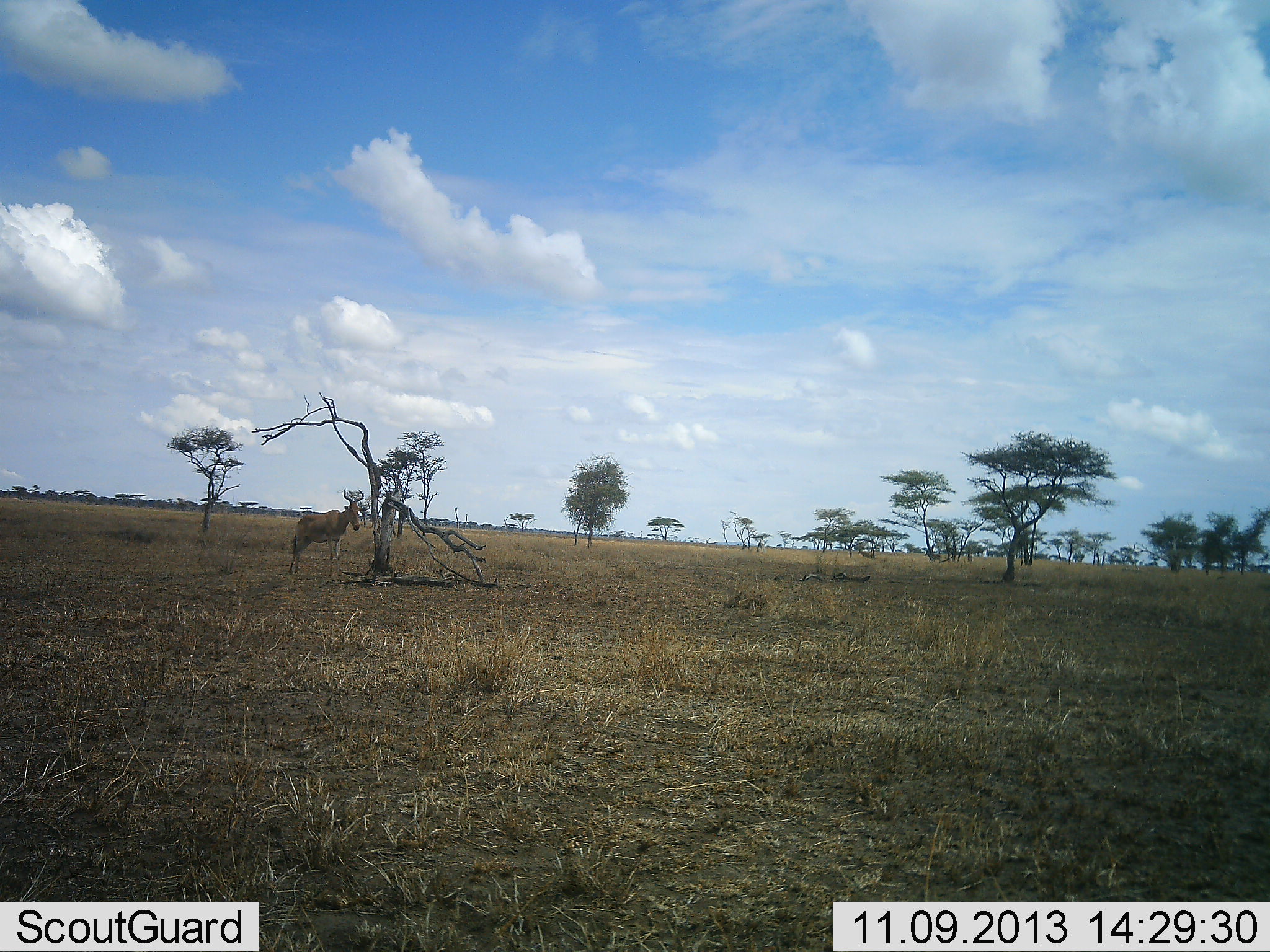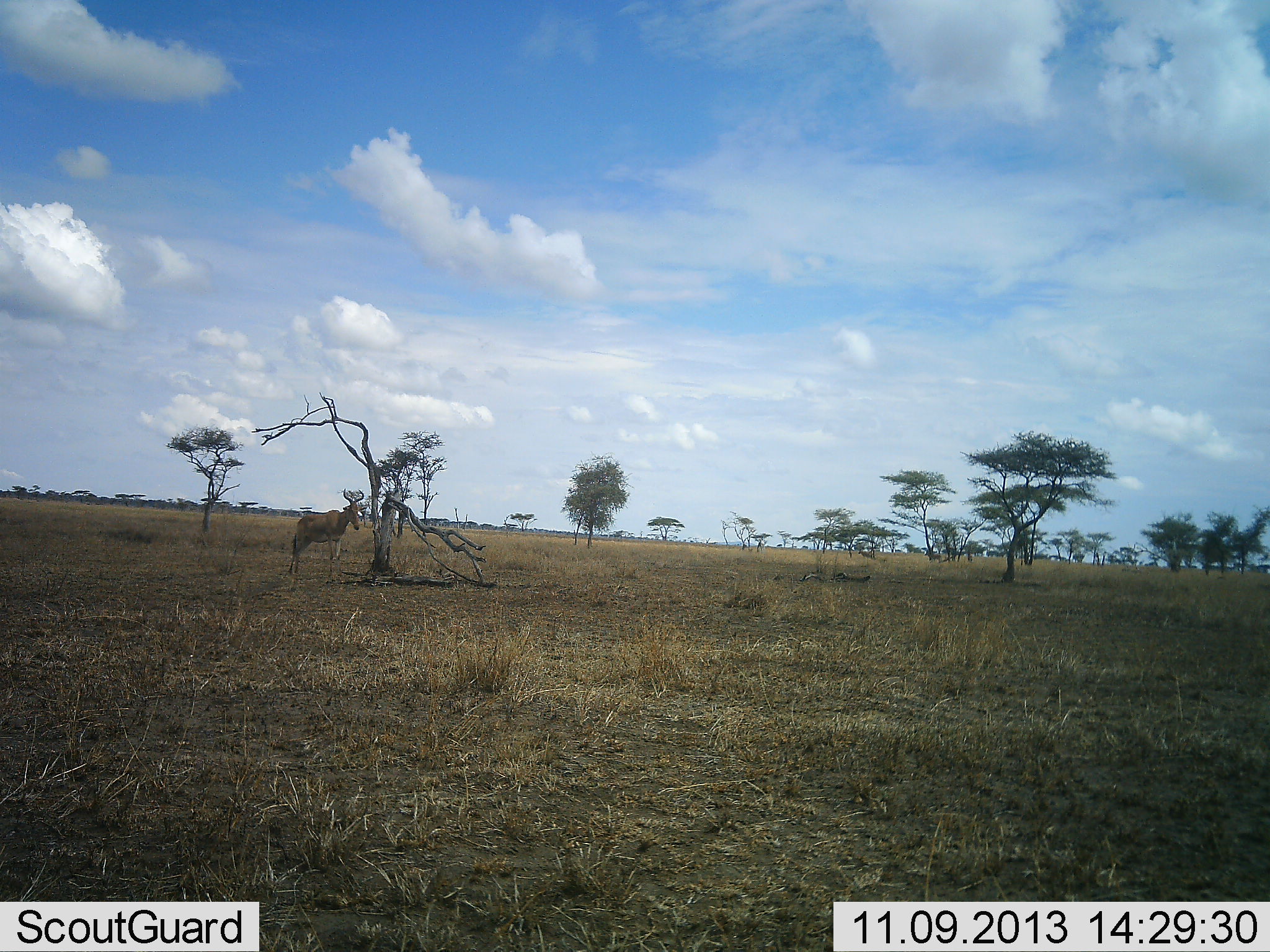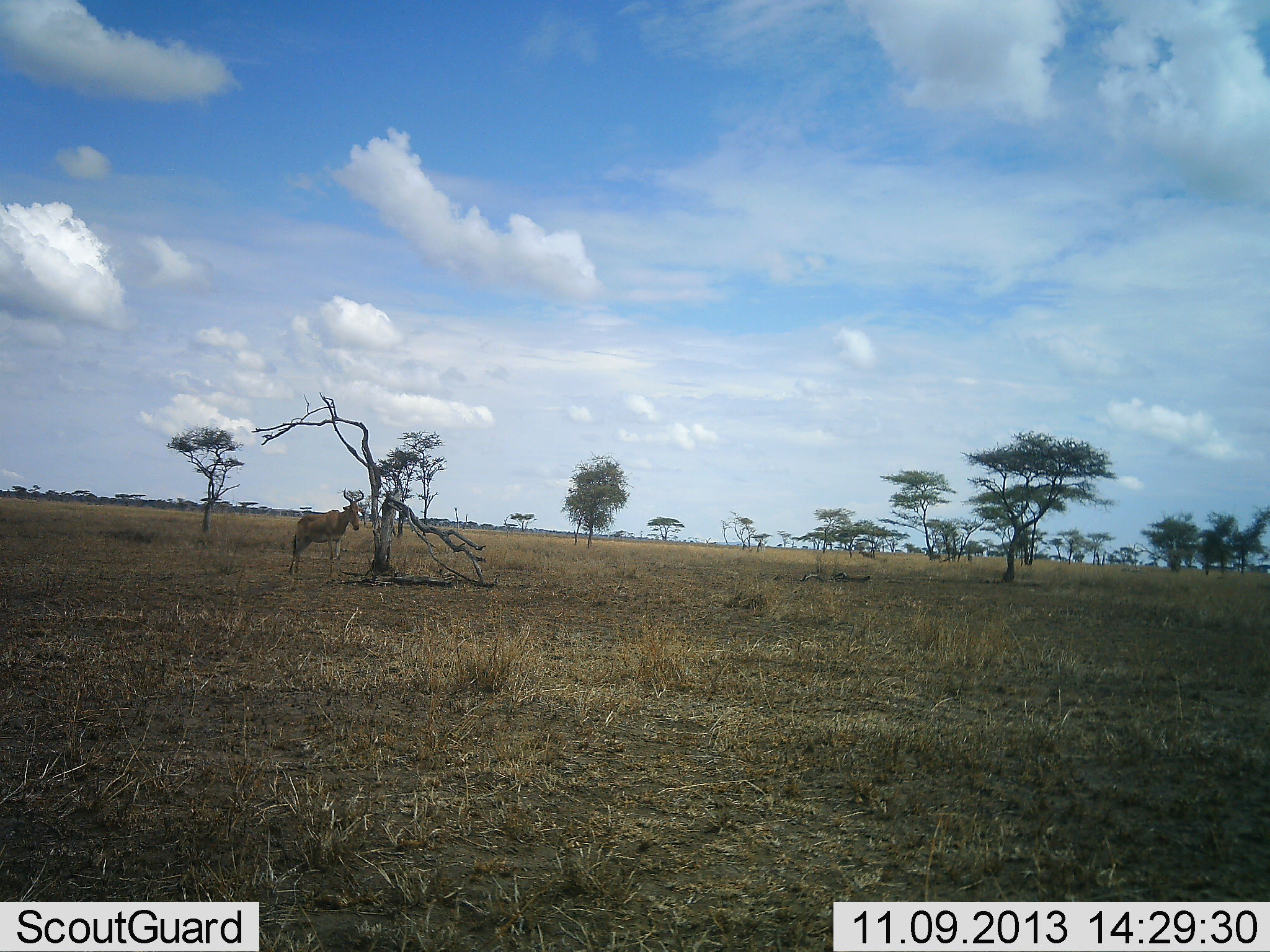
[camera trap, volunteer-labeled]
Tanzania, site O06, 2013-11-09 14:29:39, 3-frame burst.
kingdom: Animalia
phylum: Chordata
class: Mammalia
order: Artiodactyla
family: Bovidae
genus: Alcelaphus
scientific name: Alcelaphus buselaphus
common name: hartebeest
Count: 1.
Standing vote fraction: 100%.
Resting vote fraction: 0%.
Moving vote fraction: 0%.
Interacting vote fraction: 0%.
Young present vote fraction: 0%.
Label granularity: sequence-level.